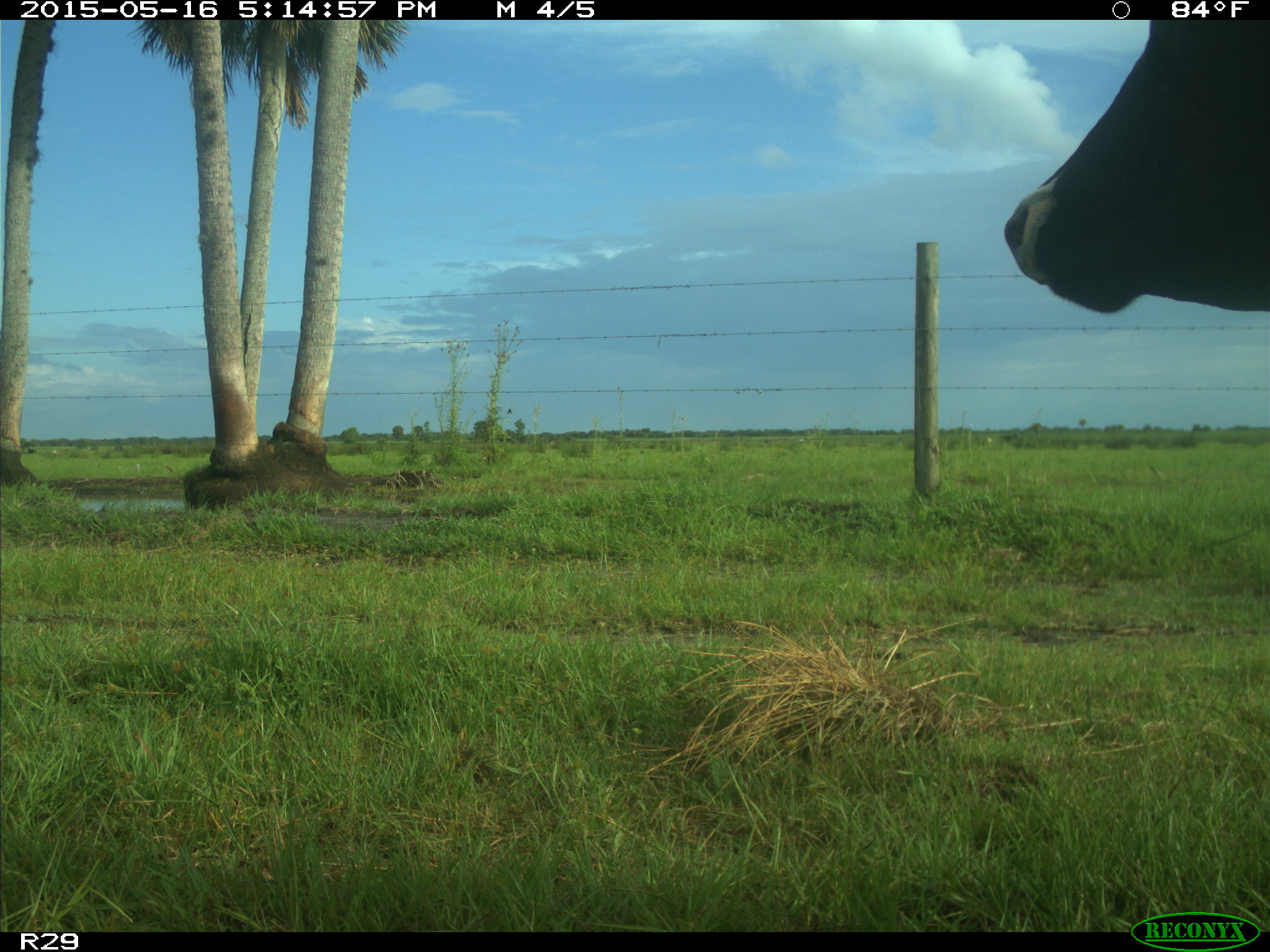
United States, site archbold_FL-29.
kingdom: Animalia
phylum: Chordata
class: Mammalia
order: Artiodactyla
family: Bovidae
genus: Bos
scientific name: Bos taurus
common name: domestic cow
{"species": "Bos taurus (domestic cow)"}